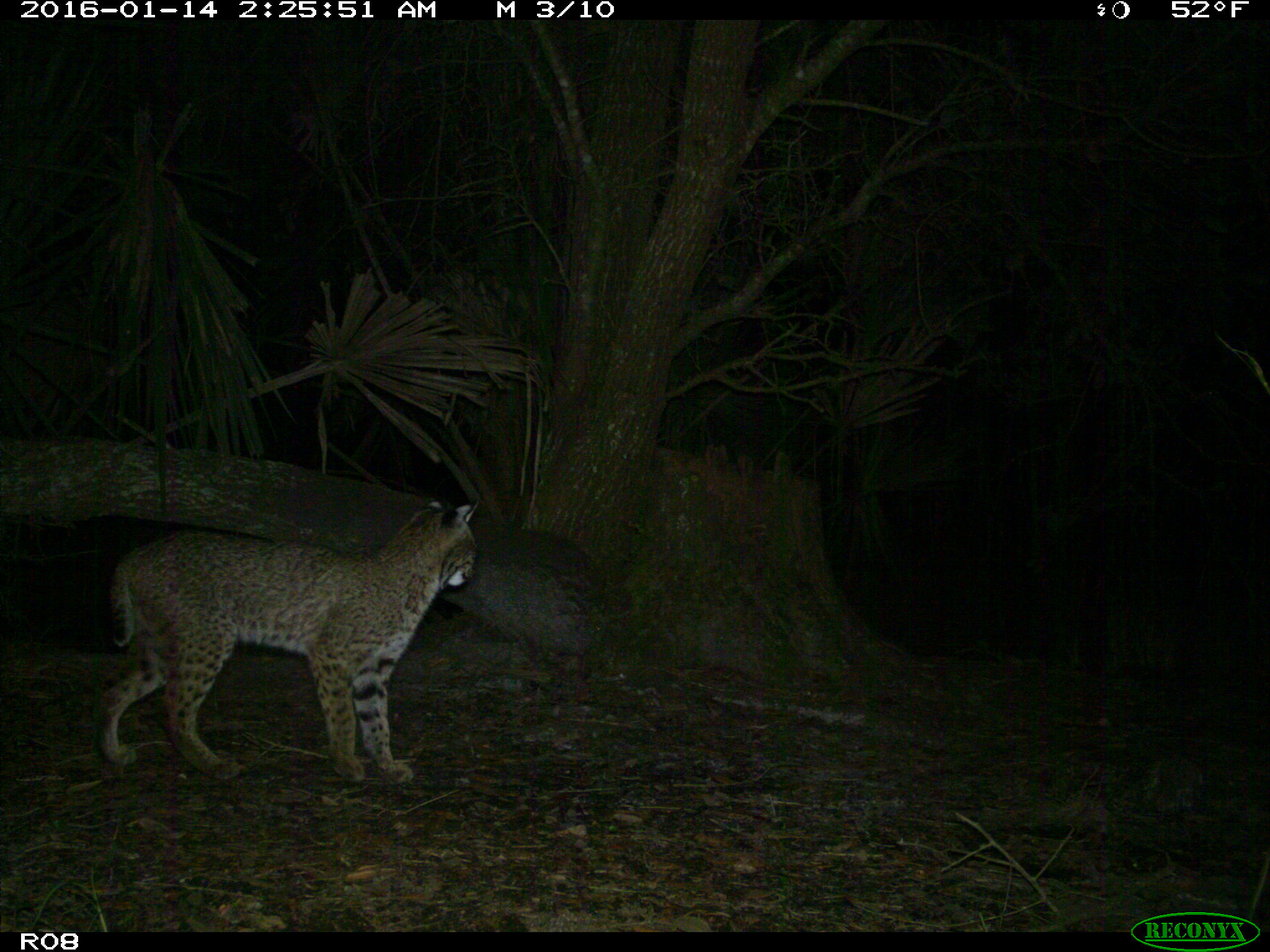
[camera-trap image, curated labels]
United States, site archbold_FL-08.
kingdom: Animalia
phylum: Chordata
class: Mammalia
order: Carnivora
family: Felidae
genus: Lynx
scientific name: Lynx rufus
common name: bobcat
Lynx rufus (bobcat).